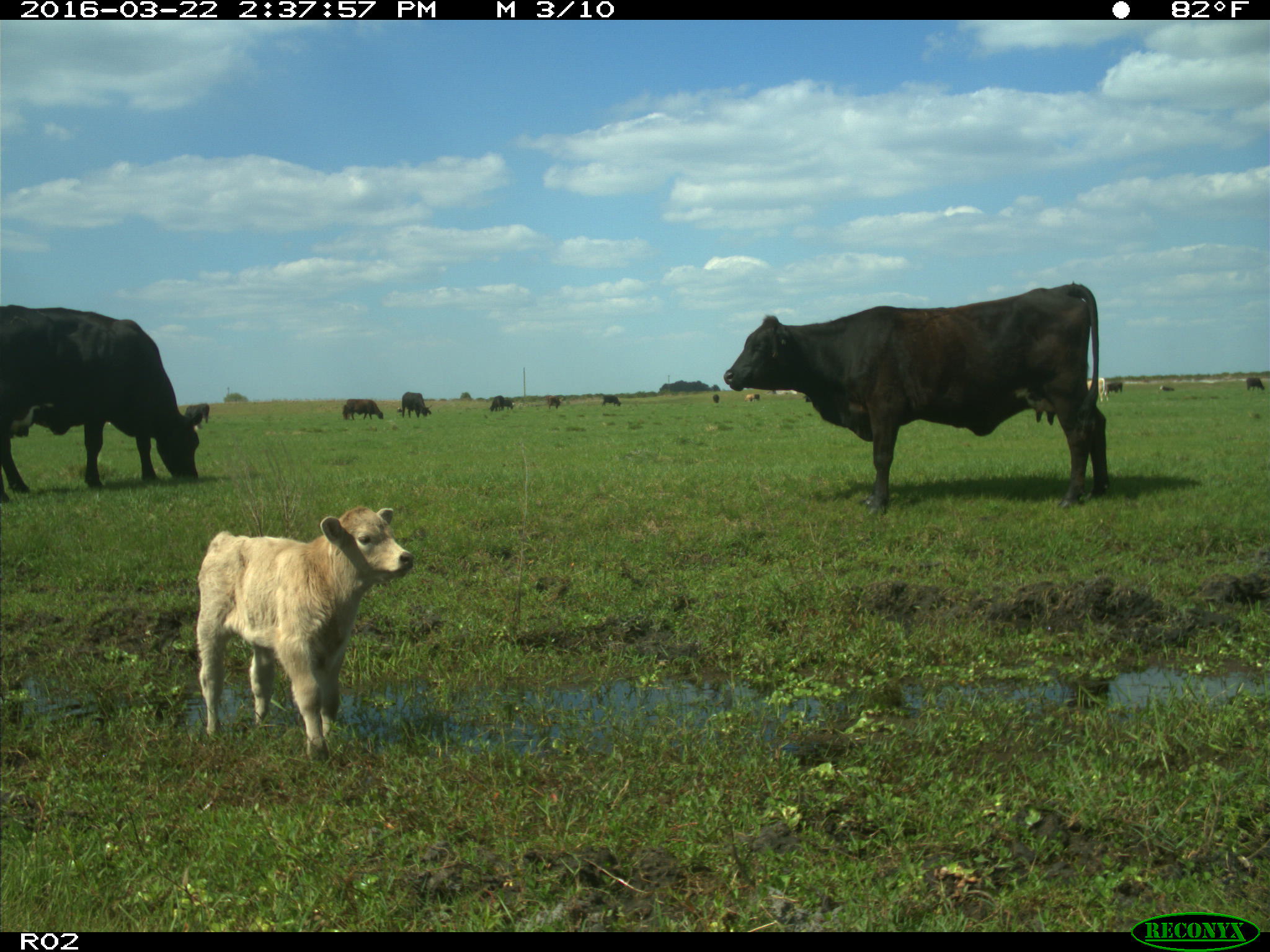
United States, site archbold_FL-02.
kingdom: Animalia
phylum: Chordata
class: Mammalia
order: Artiodactyla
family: Bovidae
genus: Bos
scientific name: Bos taurus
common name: domestic cow